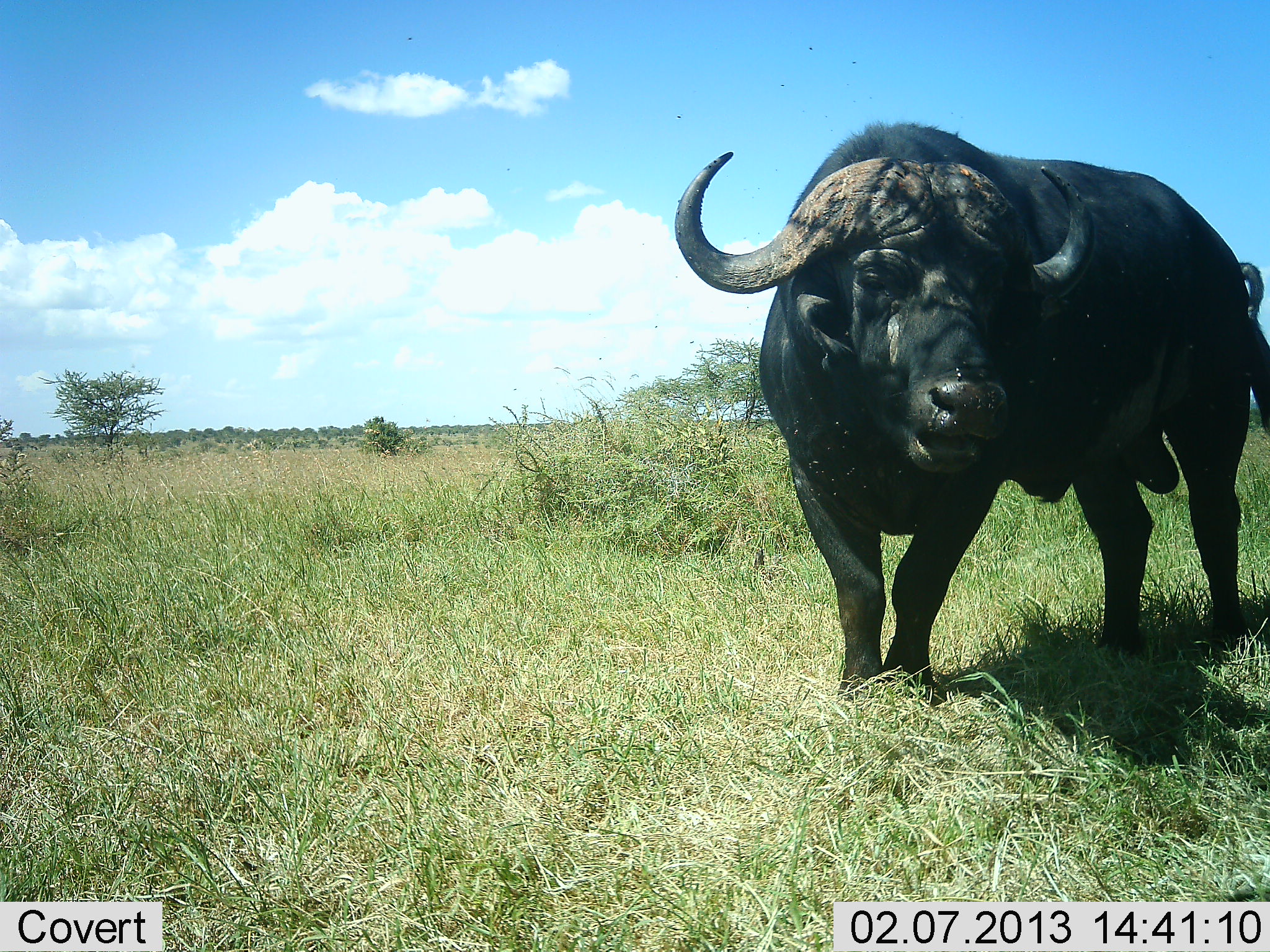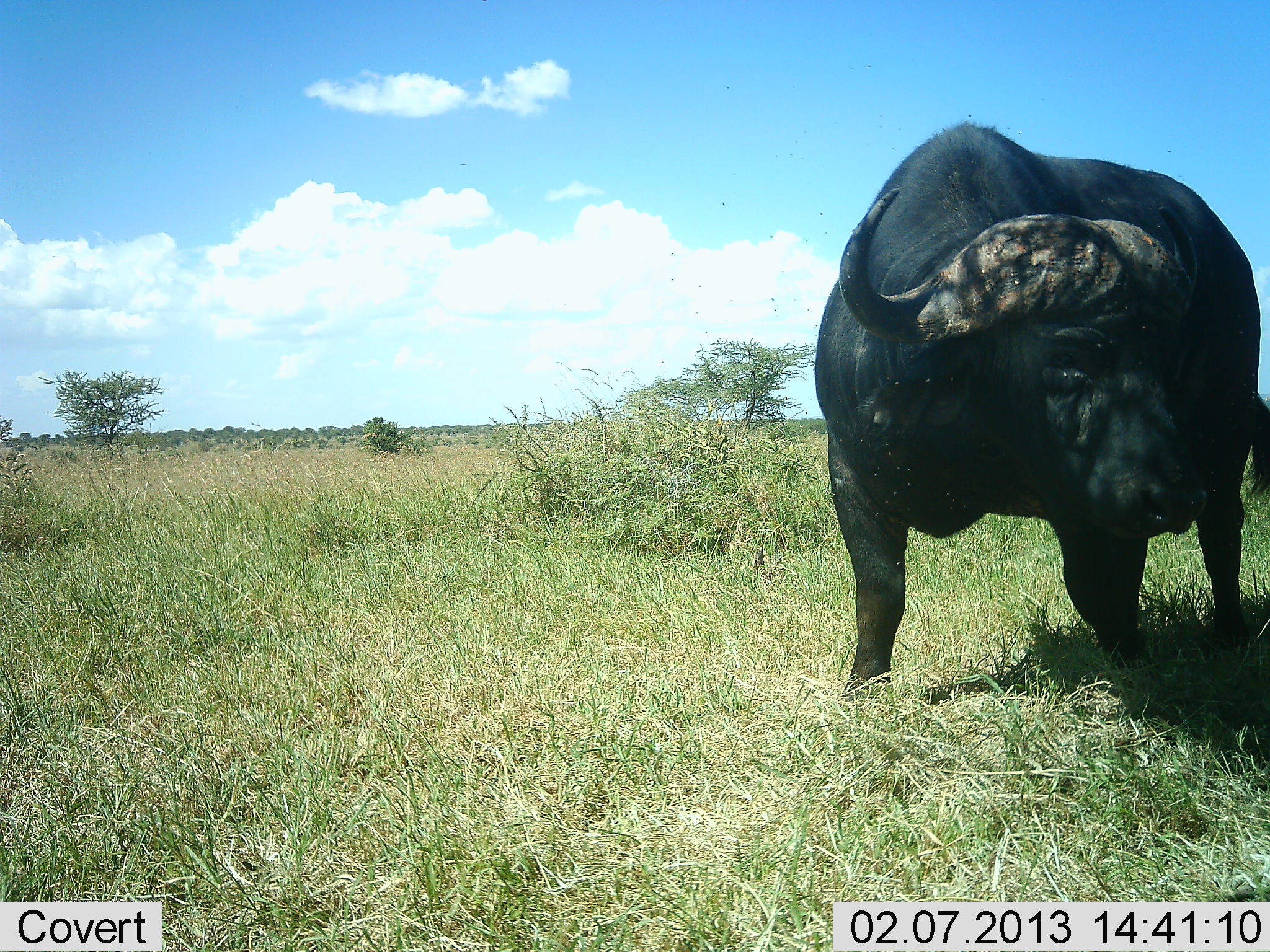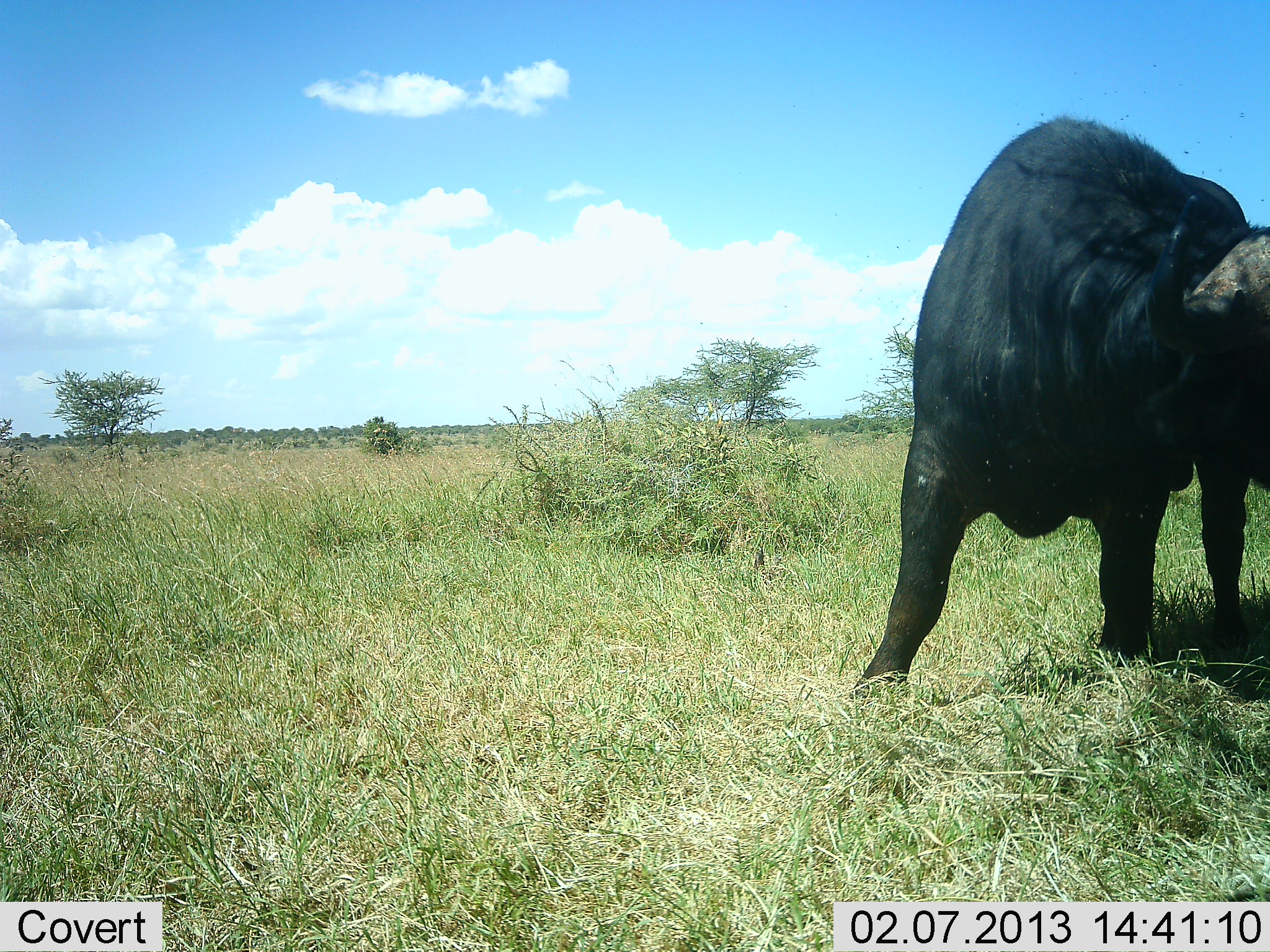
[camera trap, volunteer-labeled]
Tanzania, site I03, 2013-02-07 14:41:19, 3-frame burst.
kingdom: Animalia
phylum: Chordata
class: Mammalia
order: Artiodactyla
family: Bovidae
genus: Syncerus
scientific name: Syncerus caffer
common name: cape buffalo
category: buffalo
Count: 1.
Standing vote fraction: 50%.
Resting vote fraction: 0%.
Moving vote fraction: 70%.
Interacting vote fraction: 0%.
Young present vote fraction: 0%.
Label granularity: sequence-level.